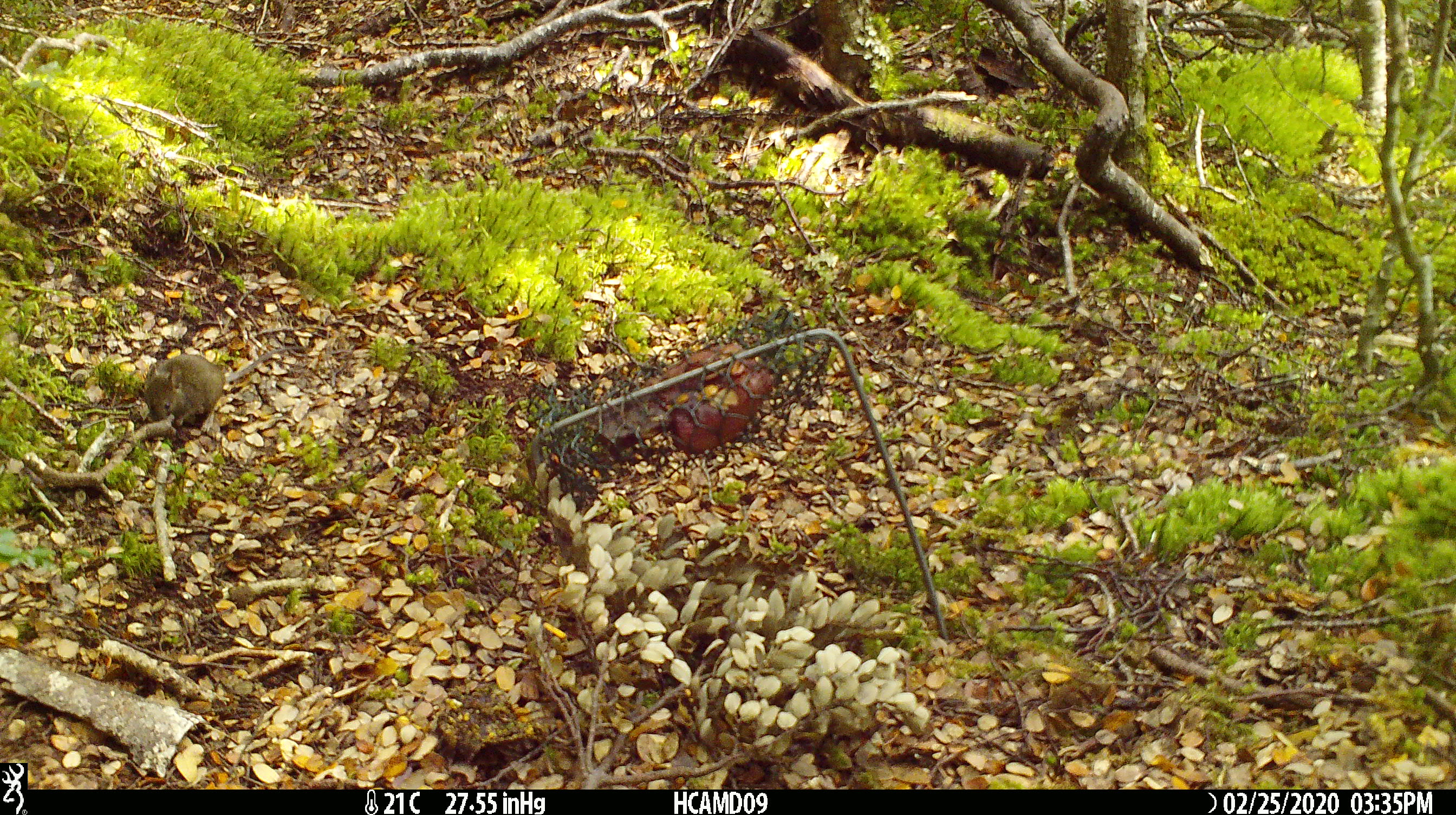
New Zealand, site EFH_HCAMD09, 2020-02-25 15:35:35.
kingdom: Animalia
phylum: Chordata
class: Mammalia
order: Rodentia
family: Muridae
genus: Mus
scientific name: Mus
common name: mouse